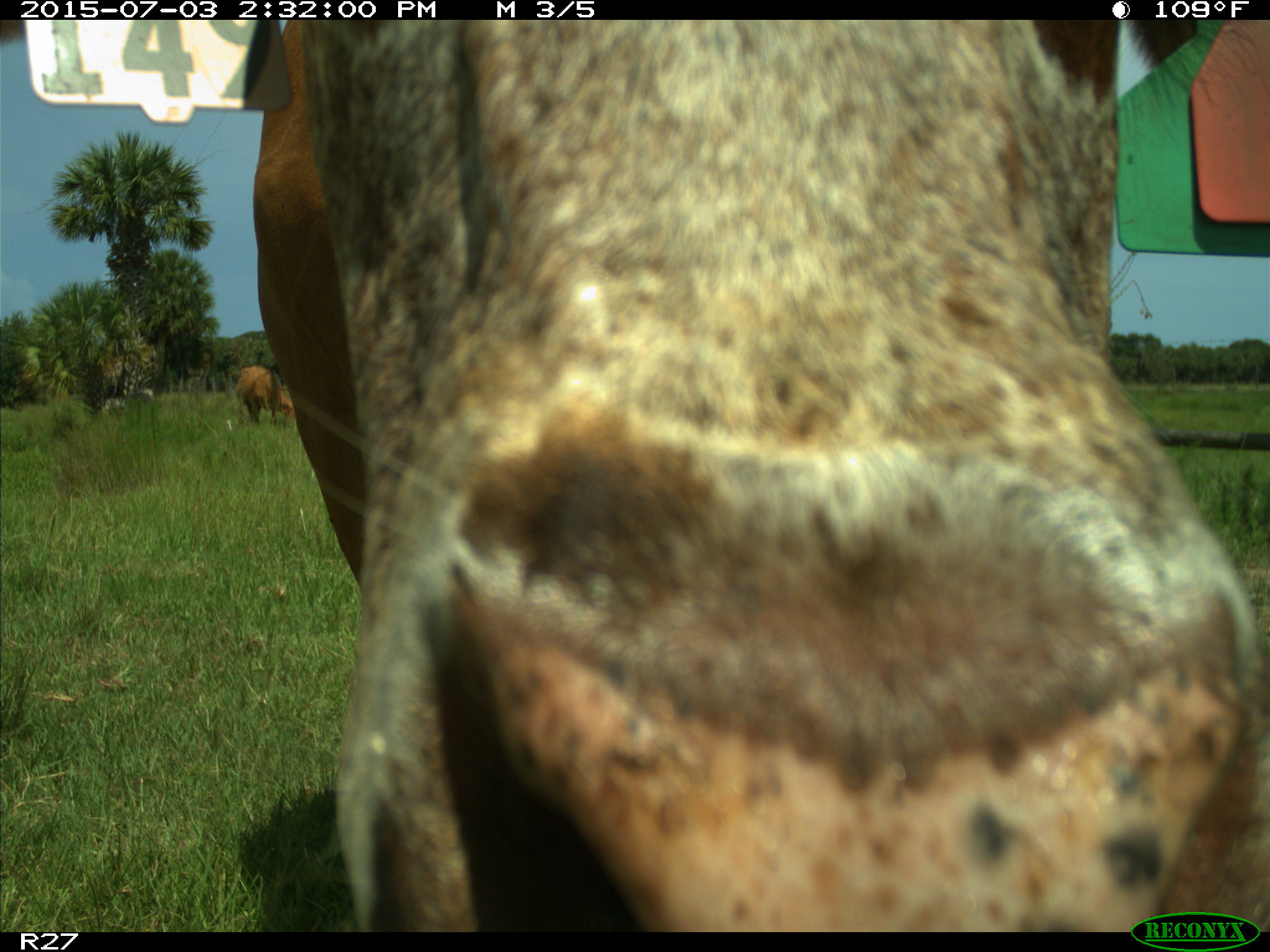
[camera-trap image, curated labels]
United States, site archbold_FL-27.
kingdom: Animalia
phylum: Chordata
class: Mammalia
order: Artiodactyla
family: Bovidae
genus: Bos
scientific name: Bos taurus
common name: domestic cow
Bos taurus (domestic cow).